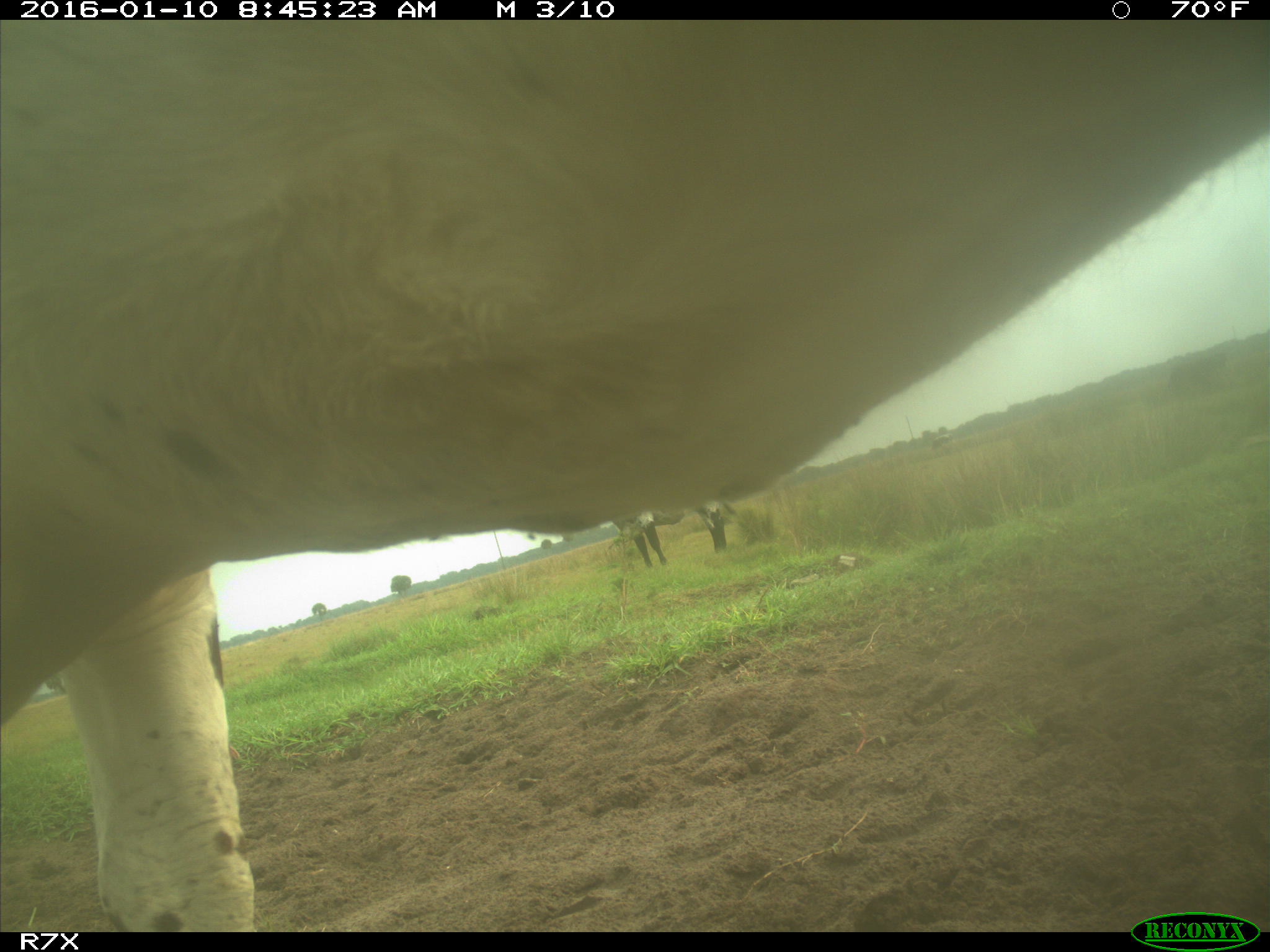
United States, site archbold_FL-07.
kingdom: Animalia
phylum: Chordata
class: Mammalia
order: Artiodactyla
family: Bovidae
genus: Bos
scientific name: Bos taurus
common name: domestic cow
Bos taurus (domestic cow).